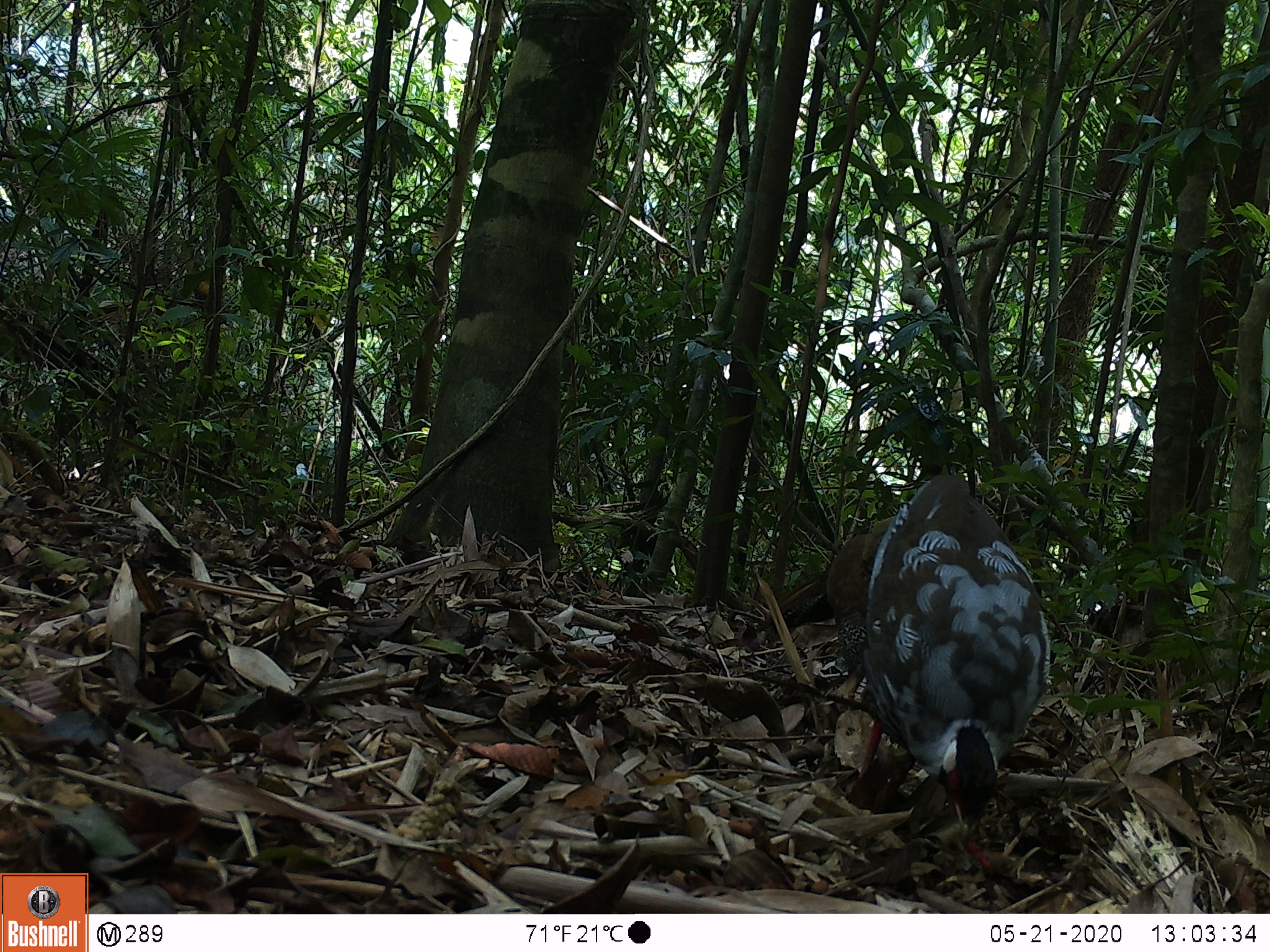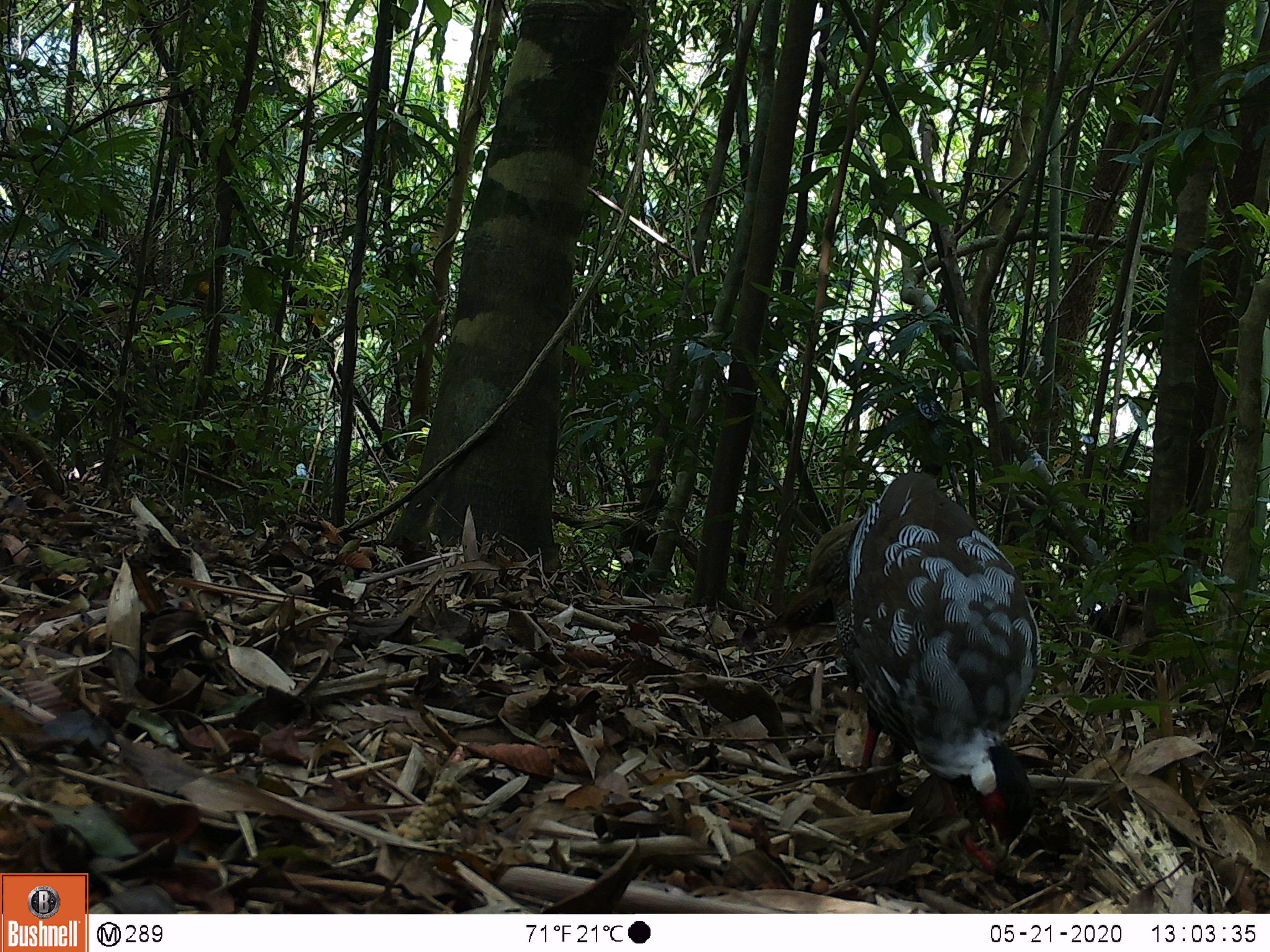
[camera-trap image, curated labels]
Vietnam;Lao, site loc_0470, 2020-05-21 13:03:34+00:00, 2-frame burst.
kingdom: Animalia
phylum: Chordata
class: Aves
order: Galliformes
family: Phasianidae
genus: Lophura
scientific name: Lophura nycthemera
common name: silver pheasant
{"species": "silver pheasant (Lophura nycthemera)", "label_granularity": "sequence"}